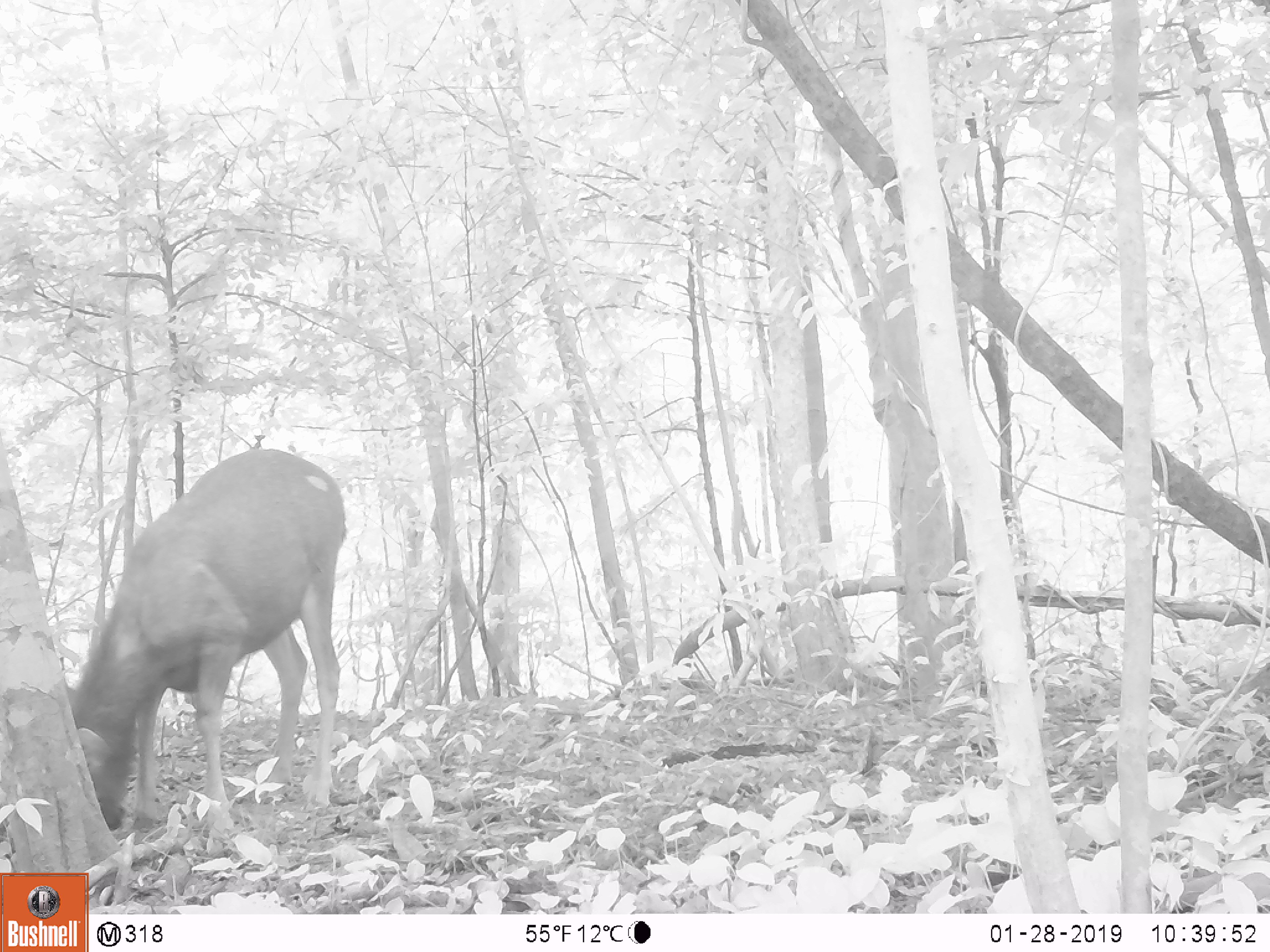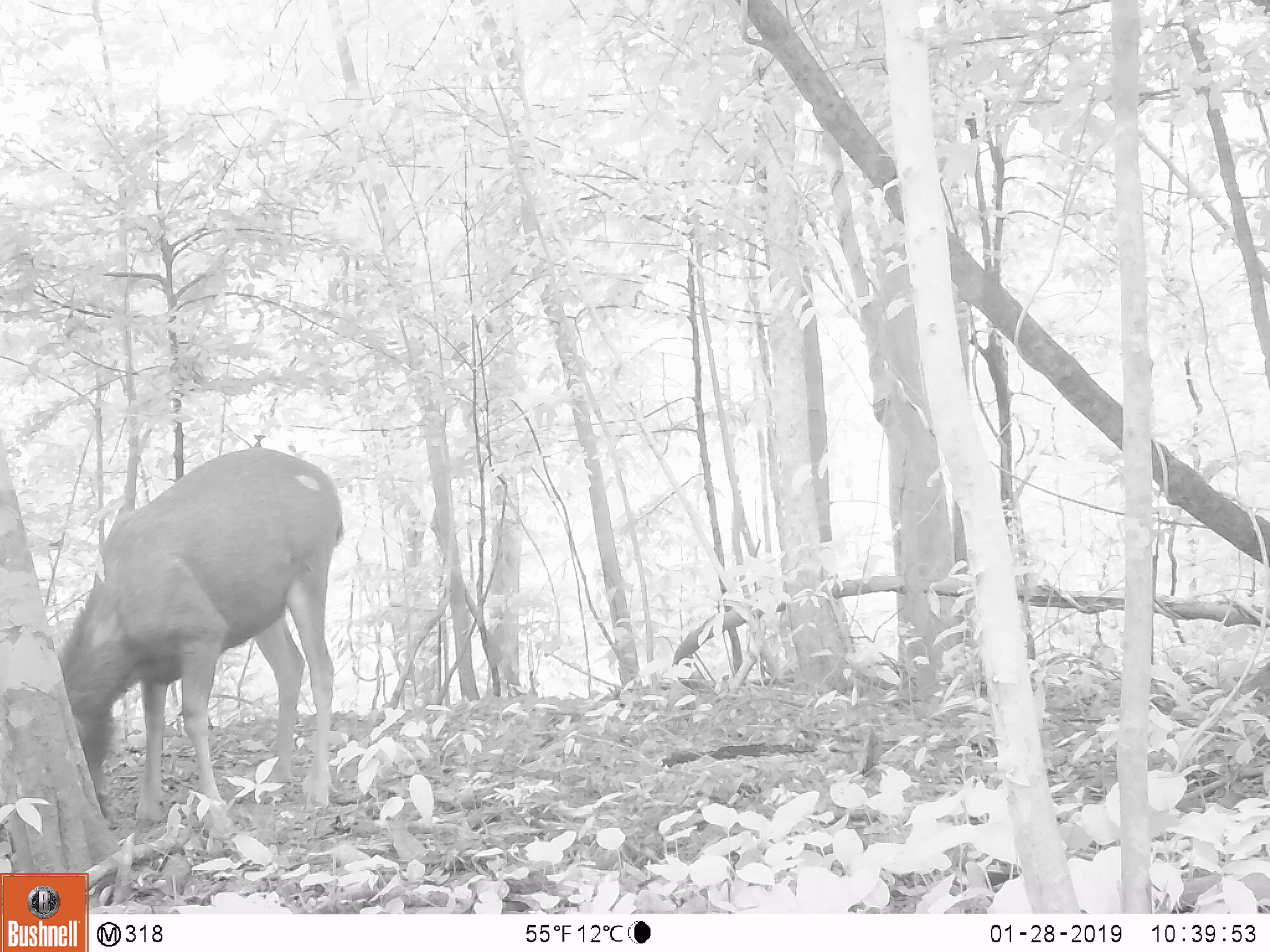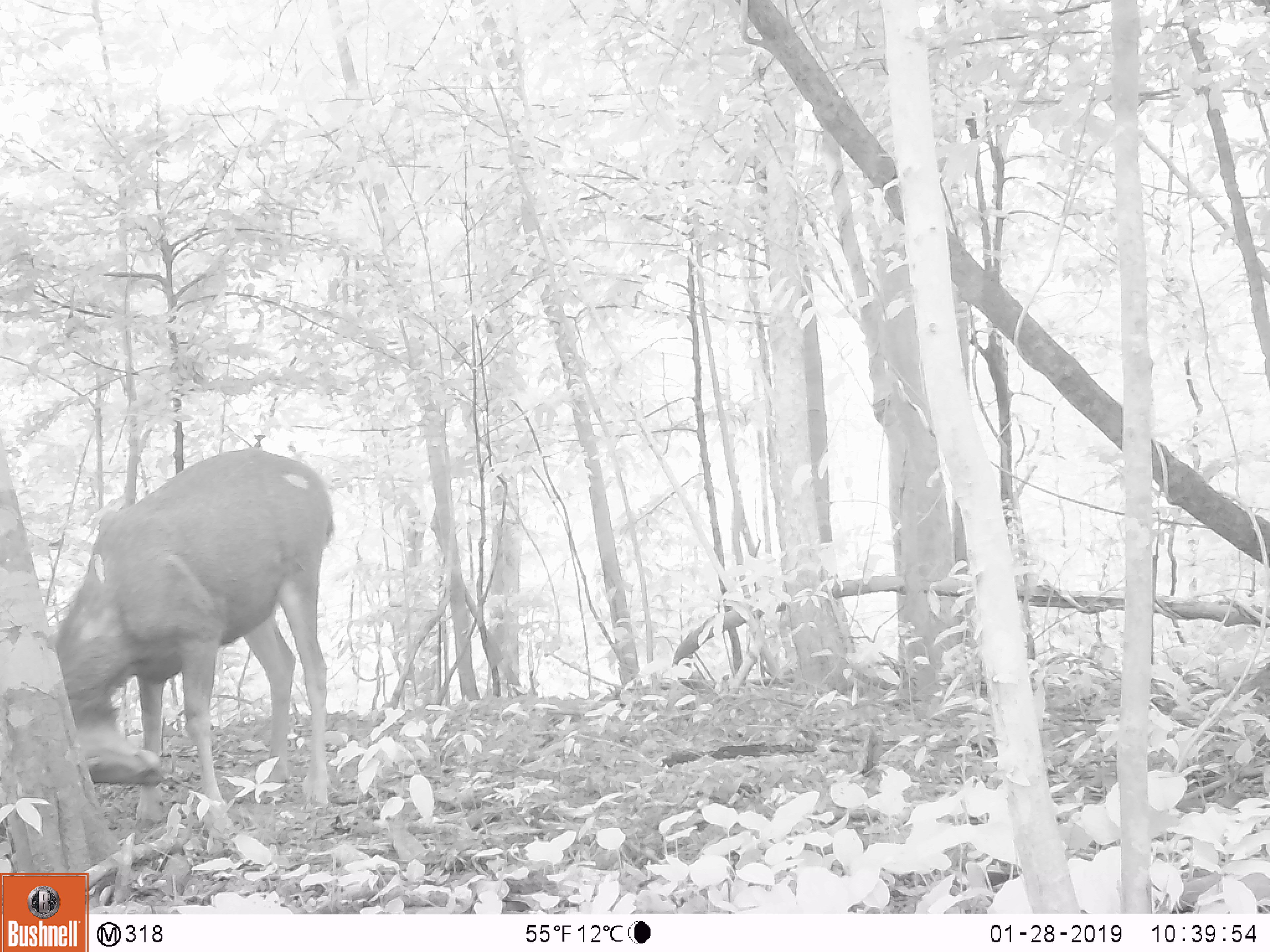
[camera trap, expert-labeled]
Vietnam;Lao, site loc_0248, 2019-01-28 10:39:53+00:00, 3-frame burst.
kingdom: Animalia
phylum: Chordata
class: Mammalia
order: Artiodactyla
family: Cervidae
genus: Rusa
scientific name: Rusa unicolor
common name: sambar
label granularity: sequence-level